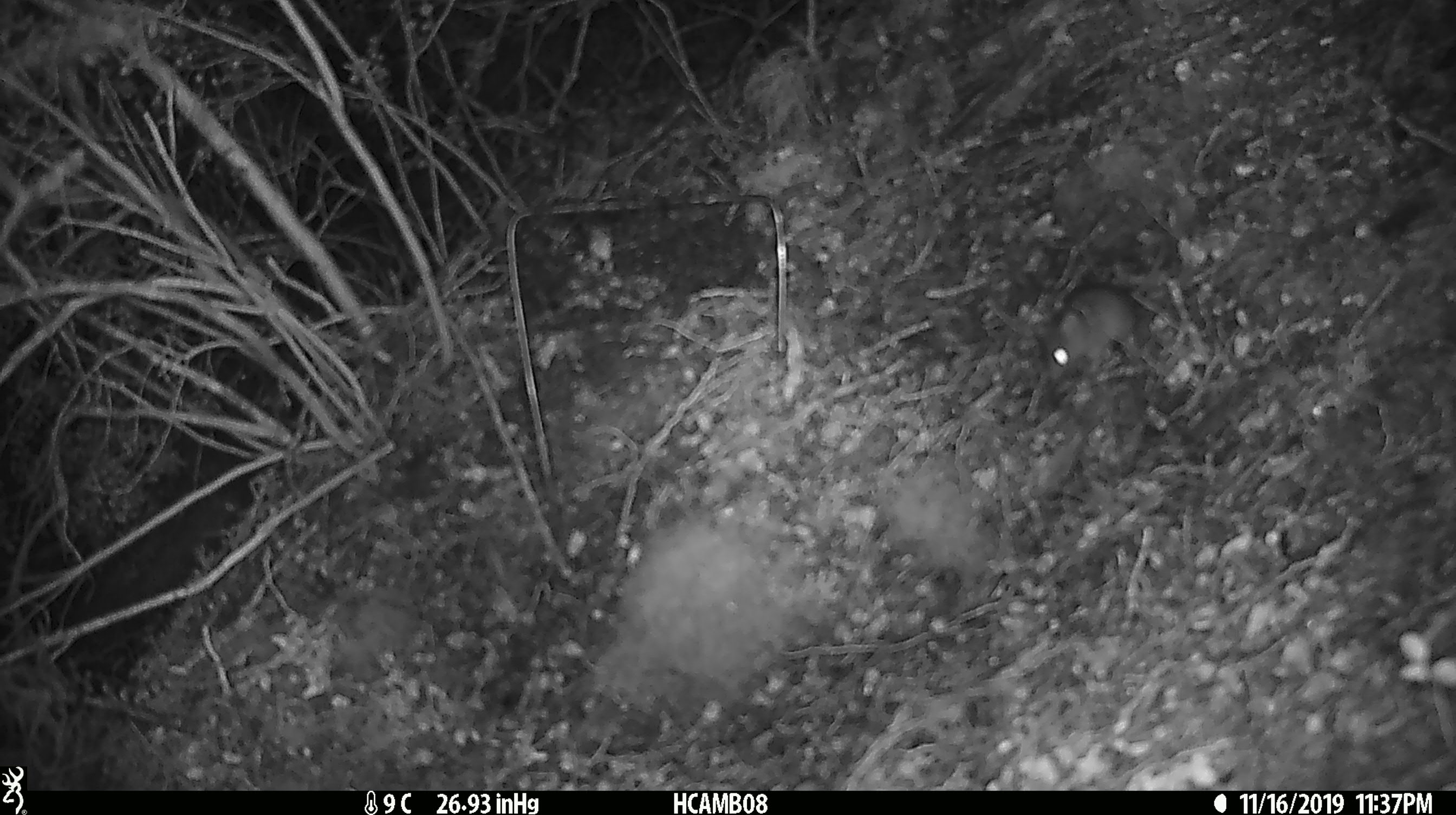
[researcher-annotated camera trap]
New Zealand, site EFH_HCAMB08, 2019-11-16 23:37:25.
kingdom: Animalia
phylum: Chordata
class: Mammalia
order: Rodentia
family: Muridae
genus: Mus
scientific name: Mus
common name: mouse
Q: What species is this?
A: Mouse (Mus).